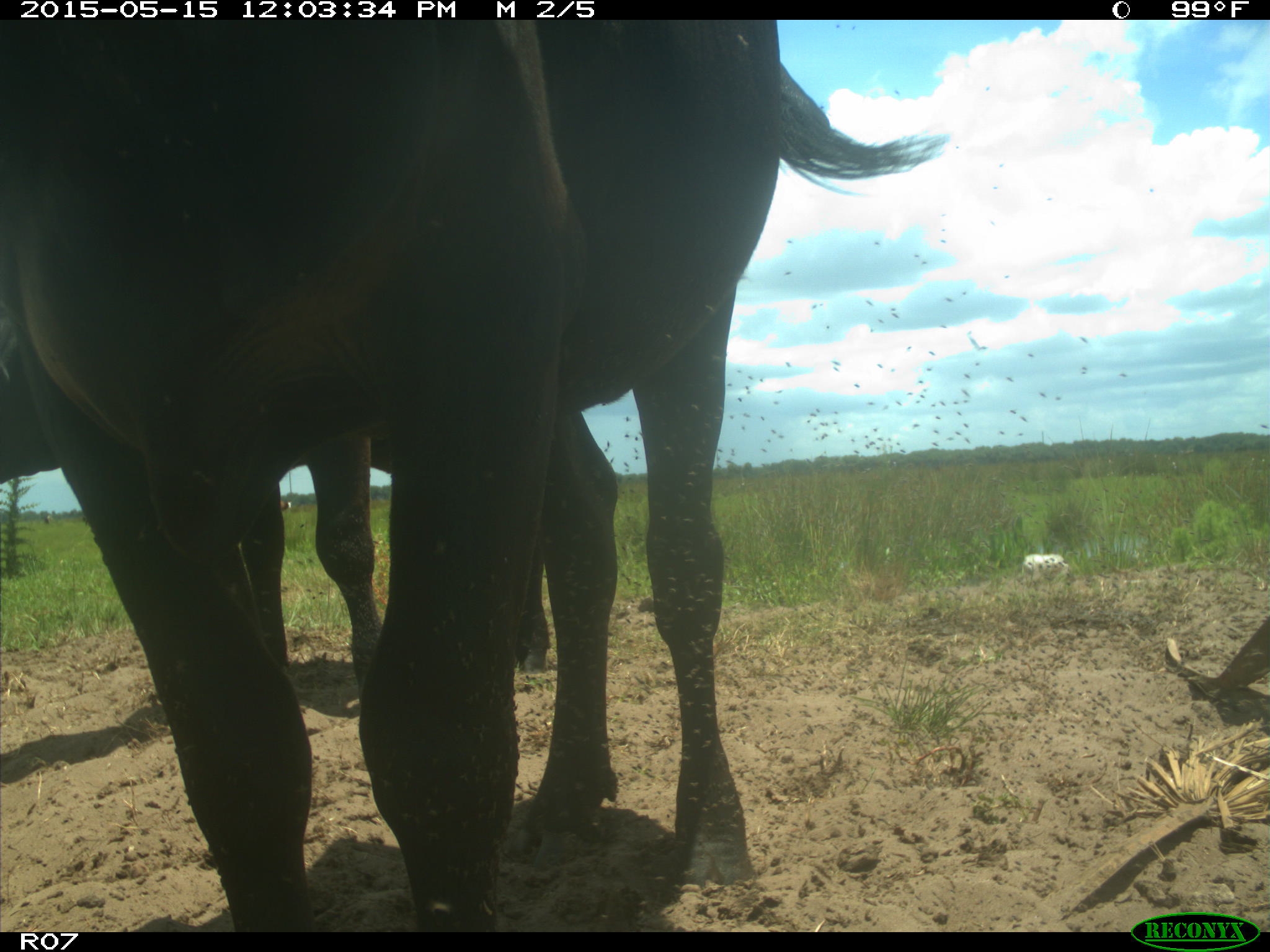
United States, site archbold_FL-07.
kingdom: Animalia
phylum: Chordata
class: Mammalia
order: Artiodactyla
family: Bovidae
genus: Bos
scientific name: Bos taurus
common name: domestic cow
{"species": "Bos taurus (domestic cow)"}